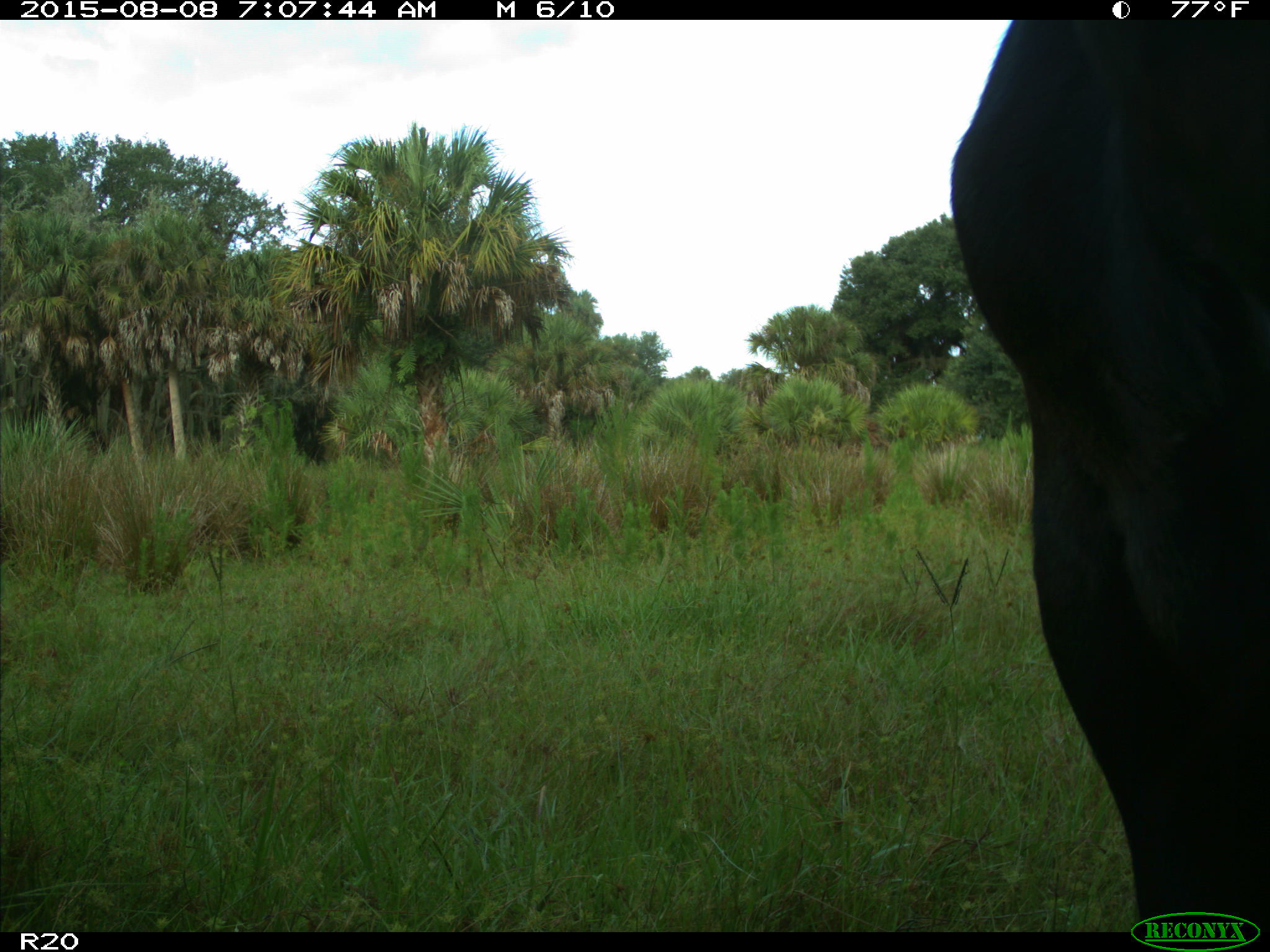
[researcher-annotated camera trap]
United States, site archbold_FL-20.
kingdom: Animalia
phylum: Chordata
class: Mammalia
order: Artiodactyla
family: Bovidae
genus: Bos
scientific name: Bos taurus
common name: domestic cow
Bos taurus (domestic cow).